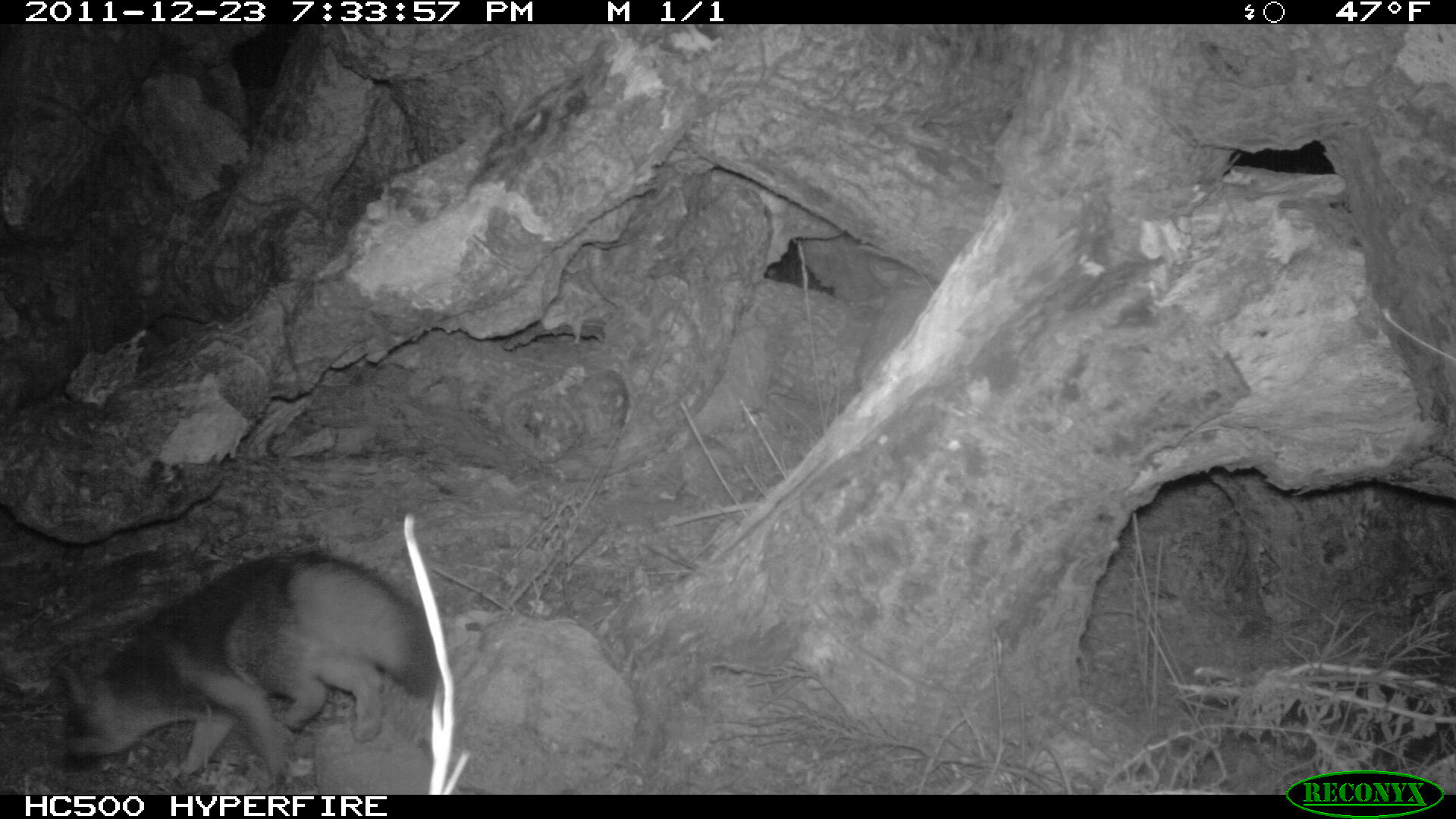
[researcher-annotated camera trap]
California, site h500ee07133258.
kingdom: Animalia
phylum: Chordata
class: Mammalia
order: Carnivora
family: Canidae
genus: Urocyon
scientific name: Urocyon littoralis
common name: island fox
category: fox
Fox (island fox) (Urocyon littoralis).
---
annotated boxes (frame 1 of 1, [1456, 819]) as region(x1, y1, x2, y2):
fox: region(52, 548, 439, 783)